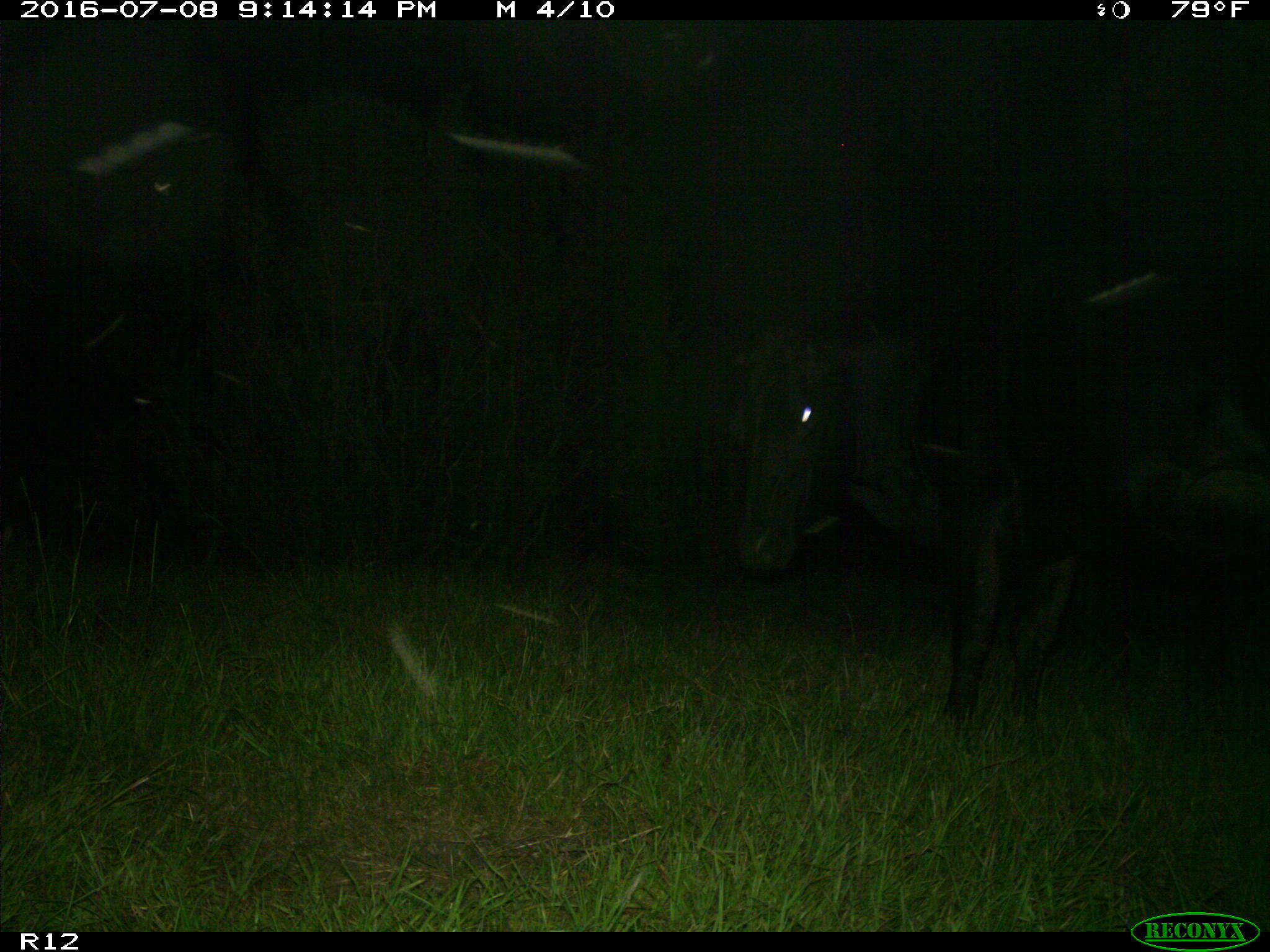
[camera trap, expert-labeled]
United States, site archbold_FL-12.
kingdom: Animalia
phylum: Chordata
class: Mammalia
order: Artiodactyla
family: Bovidae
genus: Bos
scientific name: Bos taurus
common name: domestic cow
Bos taurus (domestic cow).